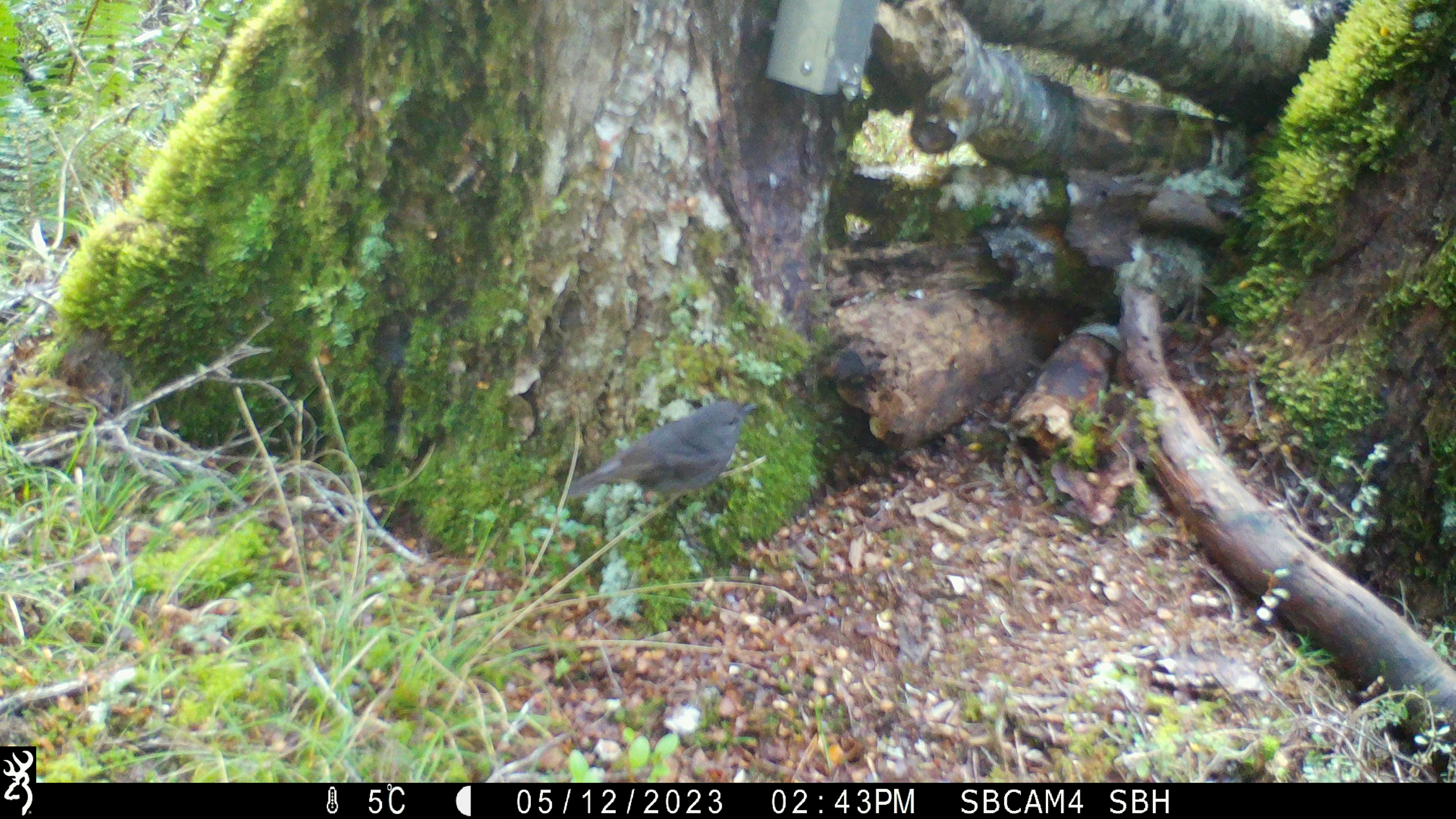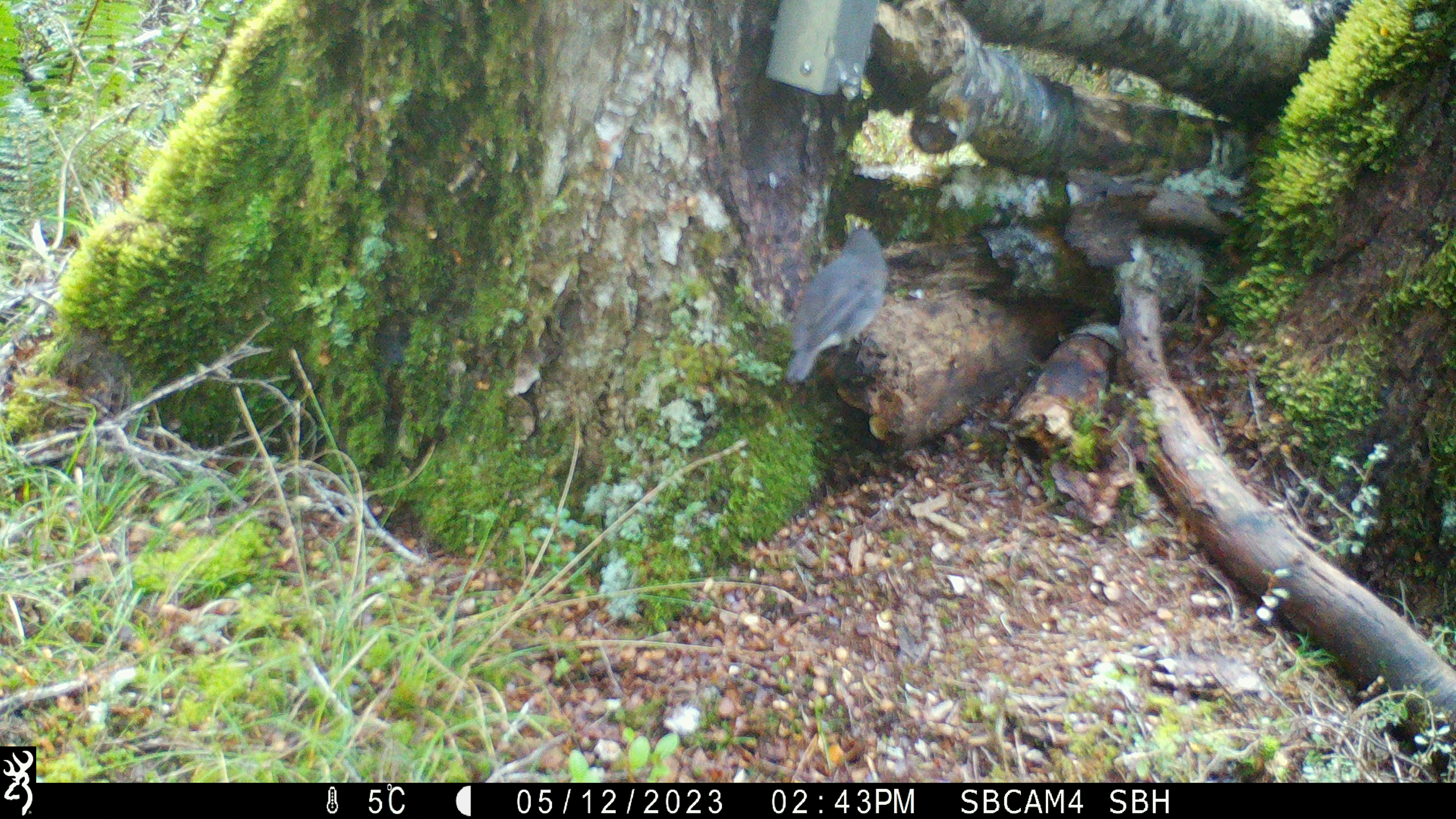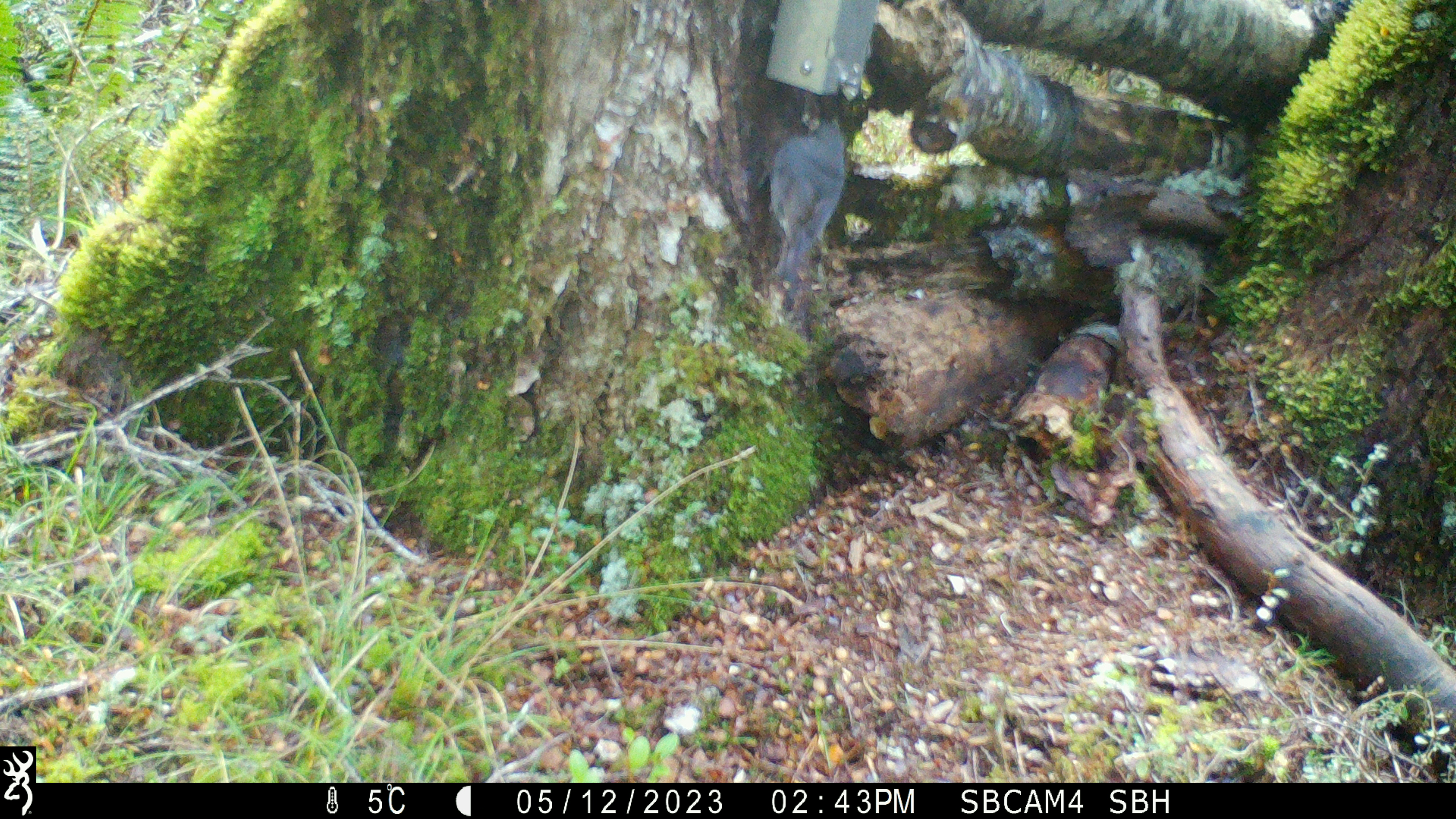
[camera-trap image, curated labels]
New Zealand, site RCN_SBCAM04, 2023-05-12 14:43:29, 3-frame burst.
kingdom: Animalia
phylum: Chordata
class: Aves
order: Passeriformes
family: Petroicidae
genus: Petroica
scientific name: Petroica australis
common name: new zealand robin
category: robin